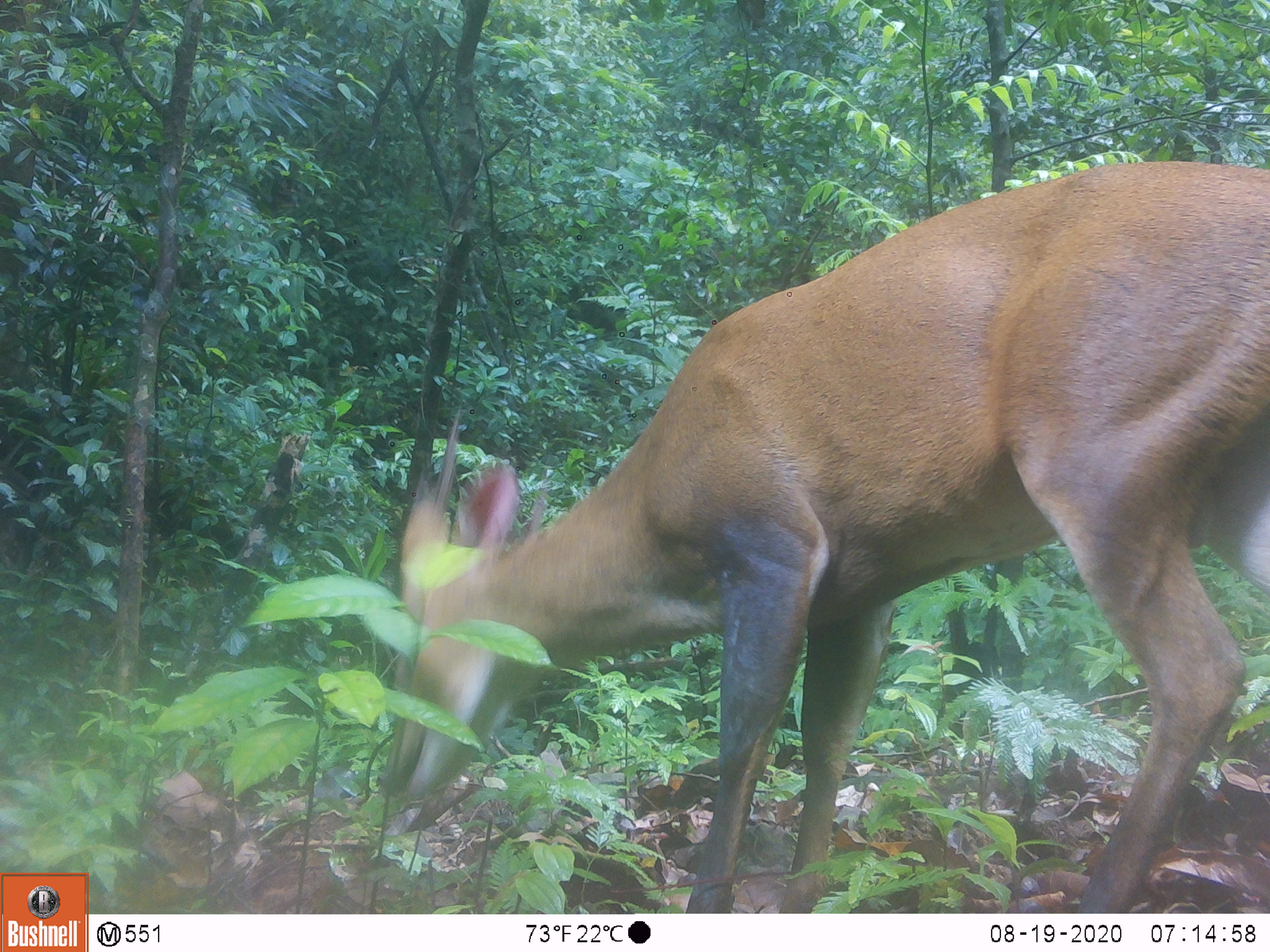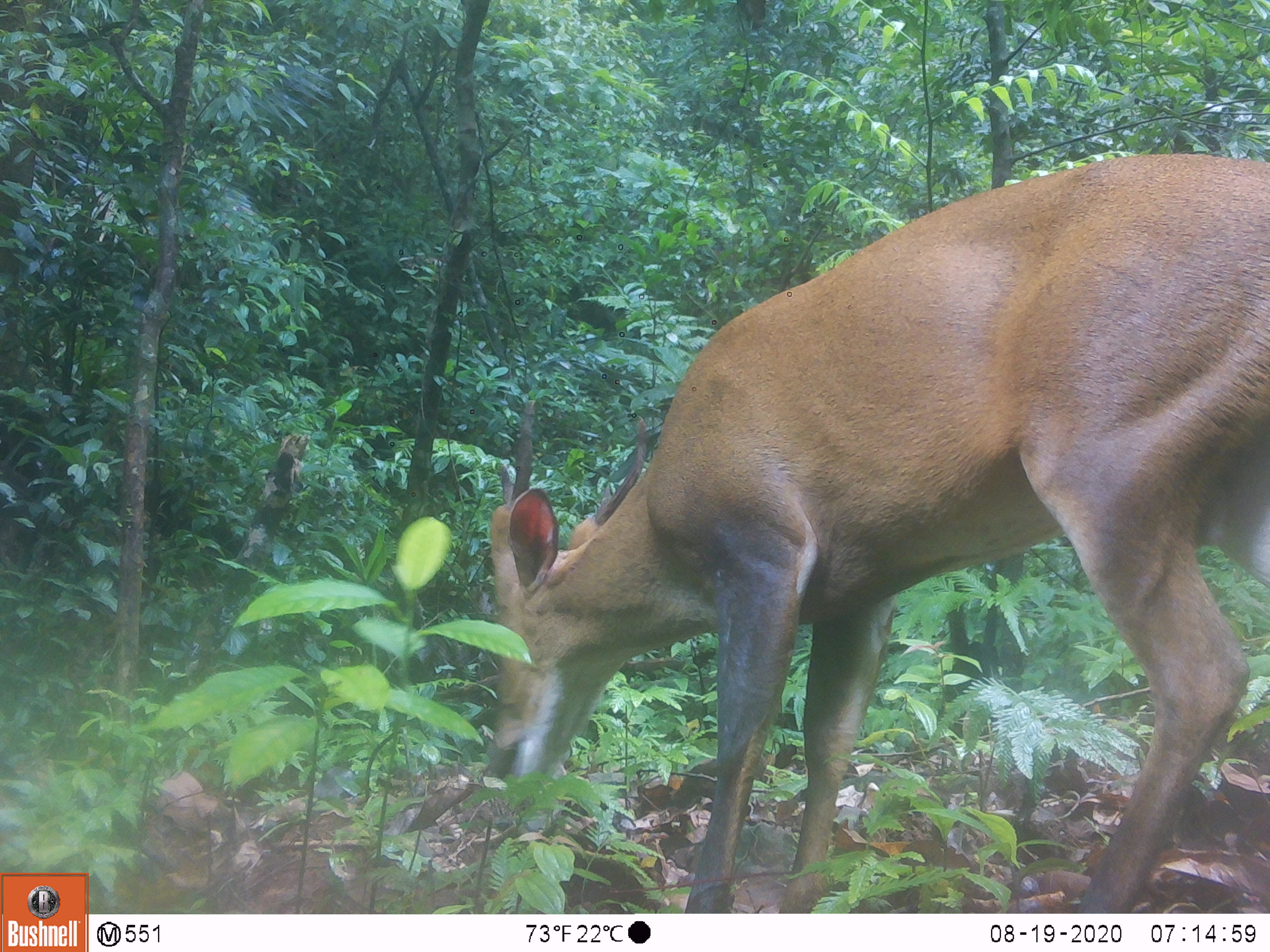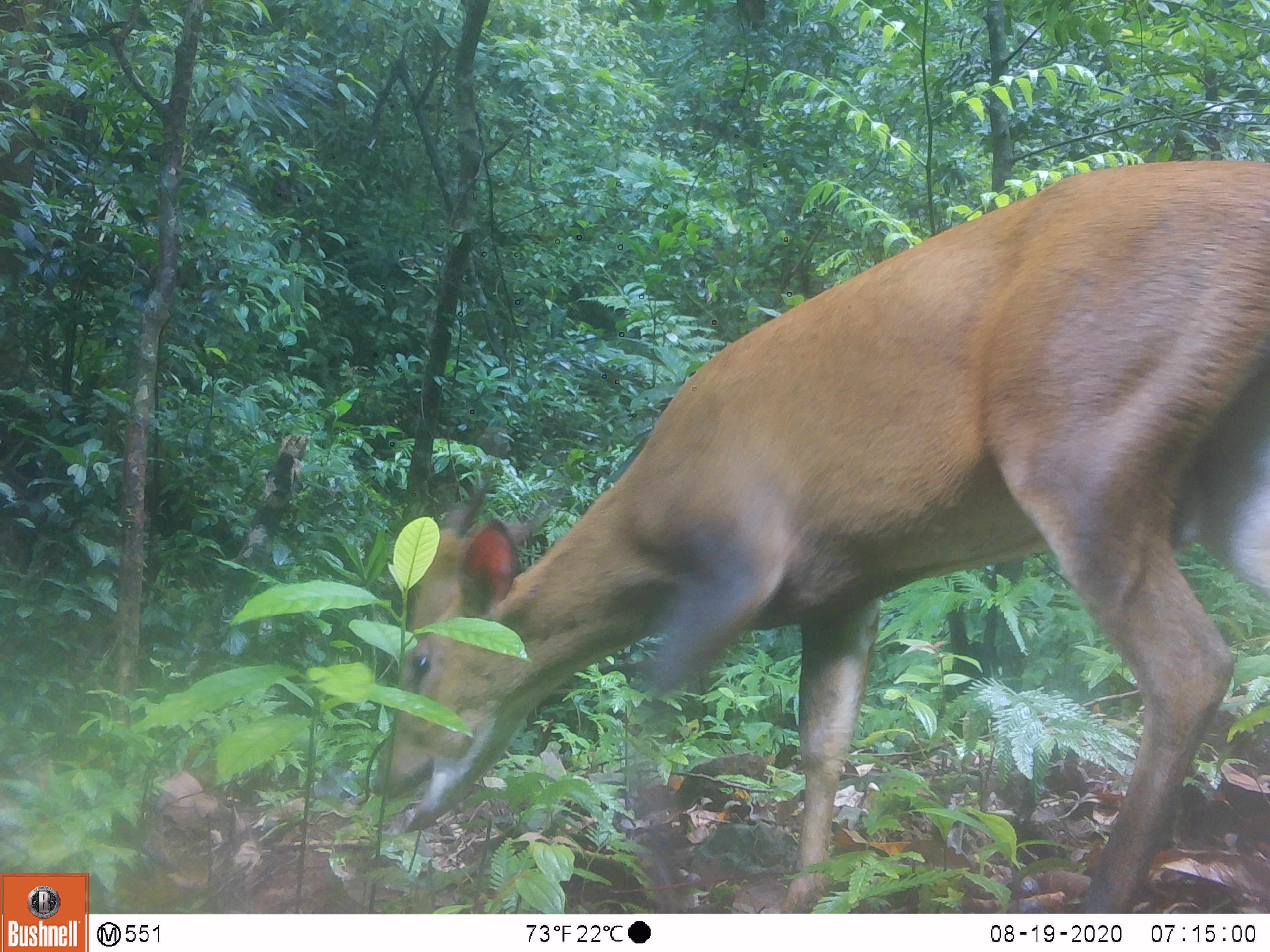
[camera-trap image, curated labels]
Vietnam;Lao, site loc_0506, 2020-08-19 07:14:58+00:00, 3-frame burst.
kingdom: Animalia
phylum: Chordata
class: Mammalia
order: Artiodactyla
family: Cervidae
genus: Muntiacus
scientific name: Muntiacus vuquangensis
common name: large-antlered muntjac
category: large antlered muntjac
Large antlered muntjac (large-antlered muntjac) (Muntiacus vuquangensis). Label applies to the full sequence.